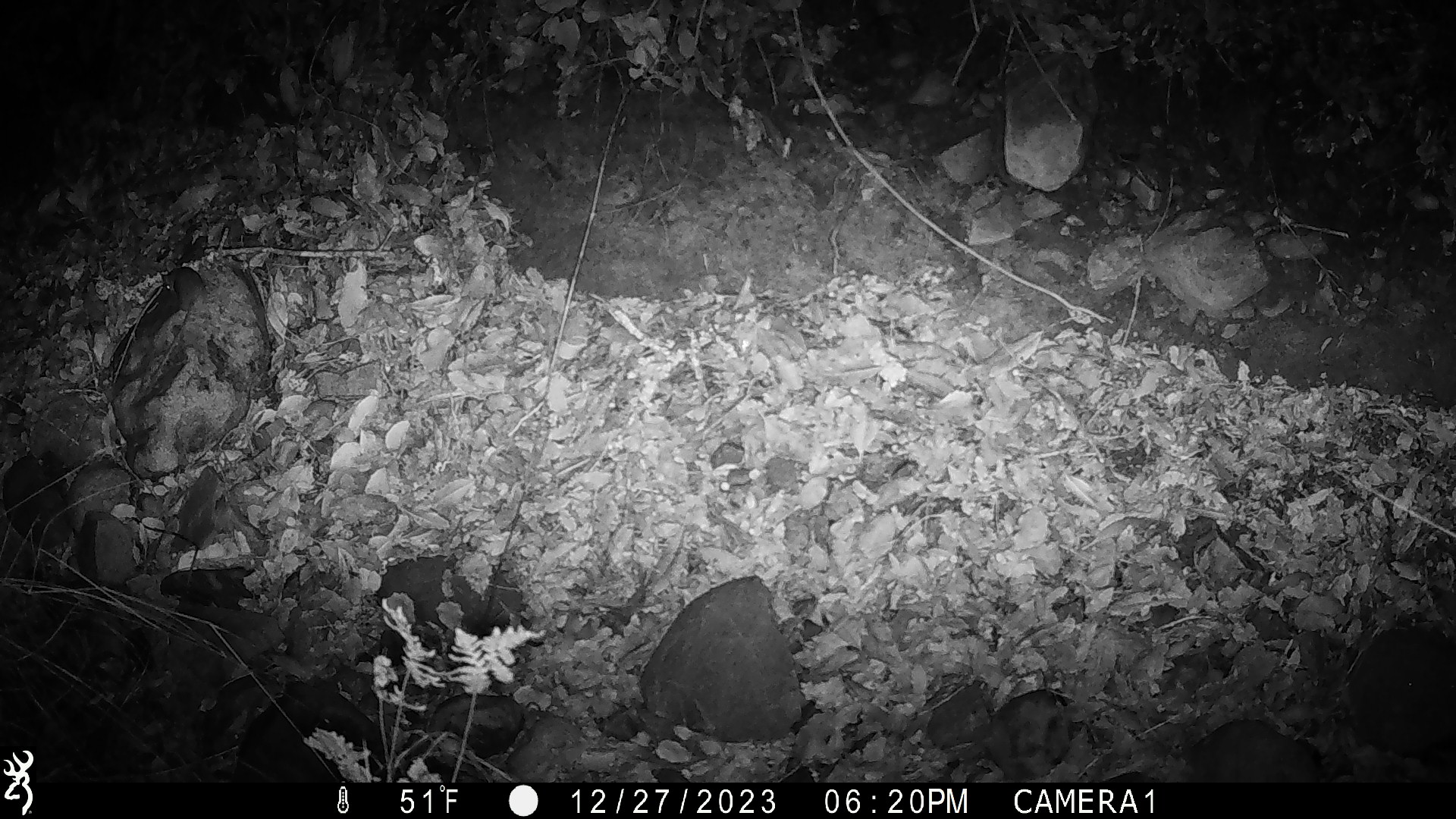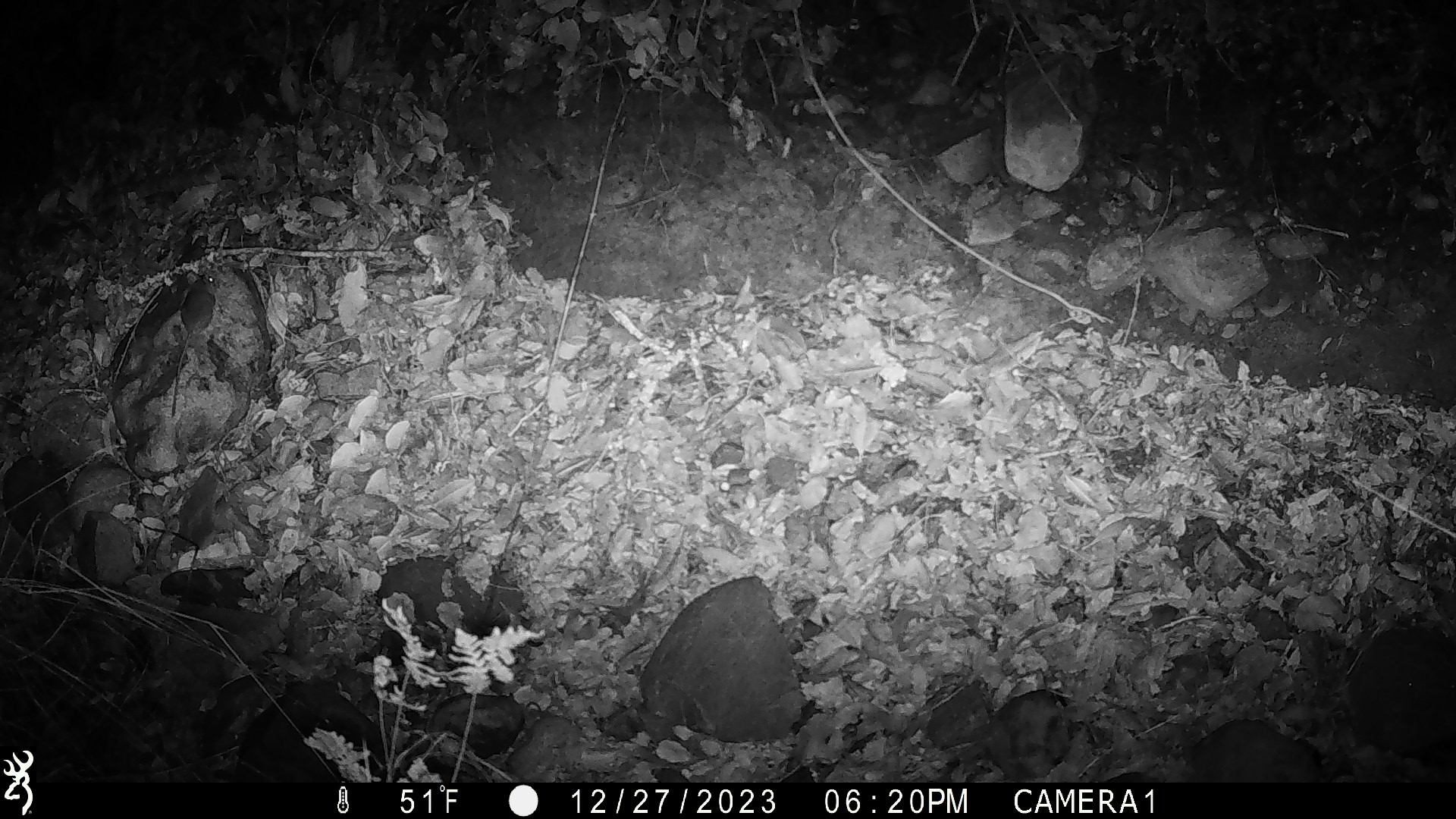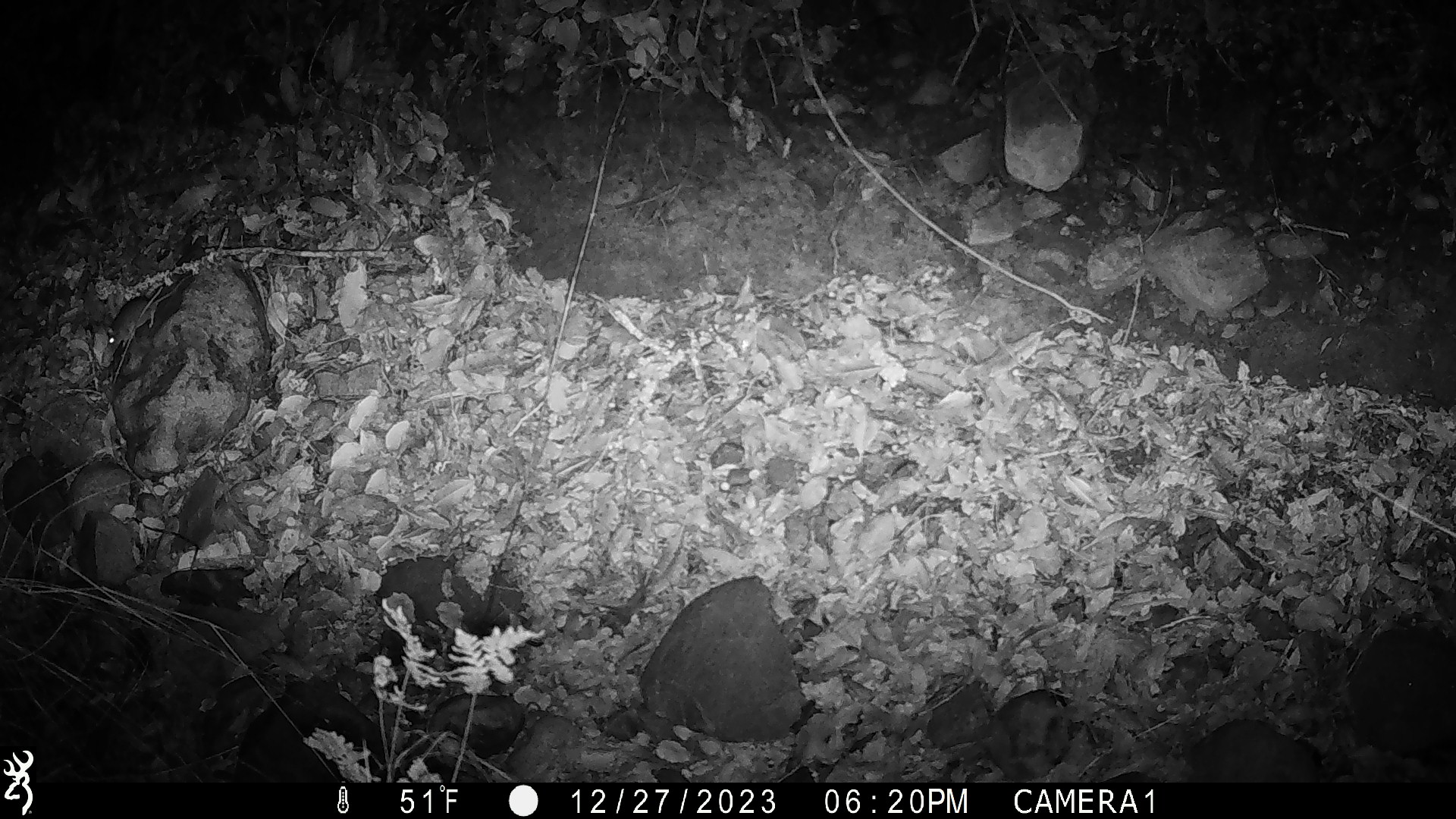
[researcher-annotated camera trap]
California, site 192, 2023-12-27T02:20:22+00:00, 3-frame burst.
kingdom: Animalia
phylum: Chordata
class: Mammalia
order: Rodentia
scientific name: Rodentia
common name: mouse or rat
Mouse or rat (Rodentia).